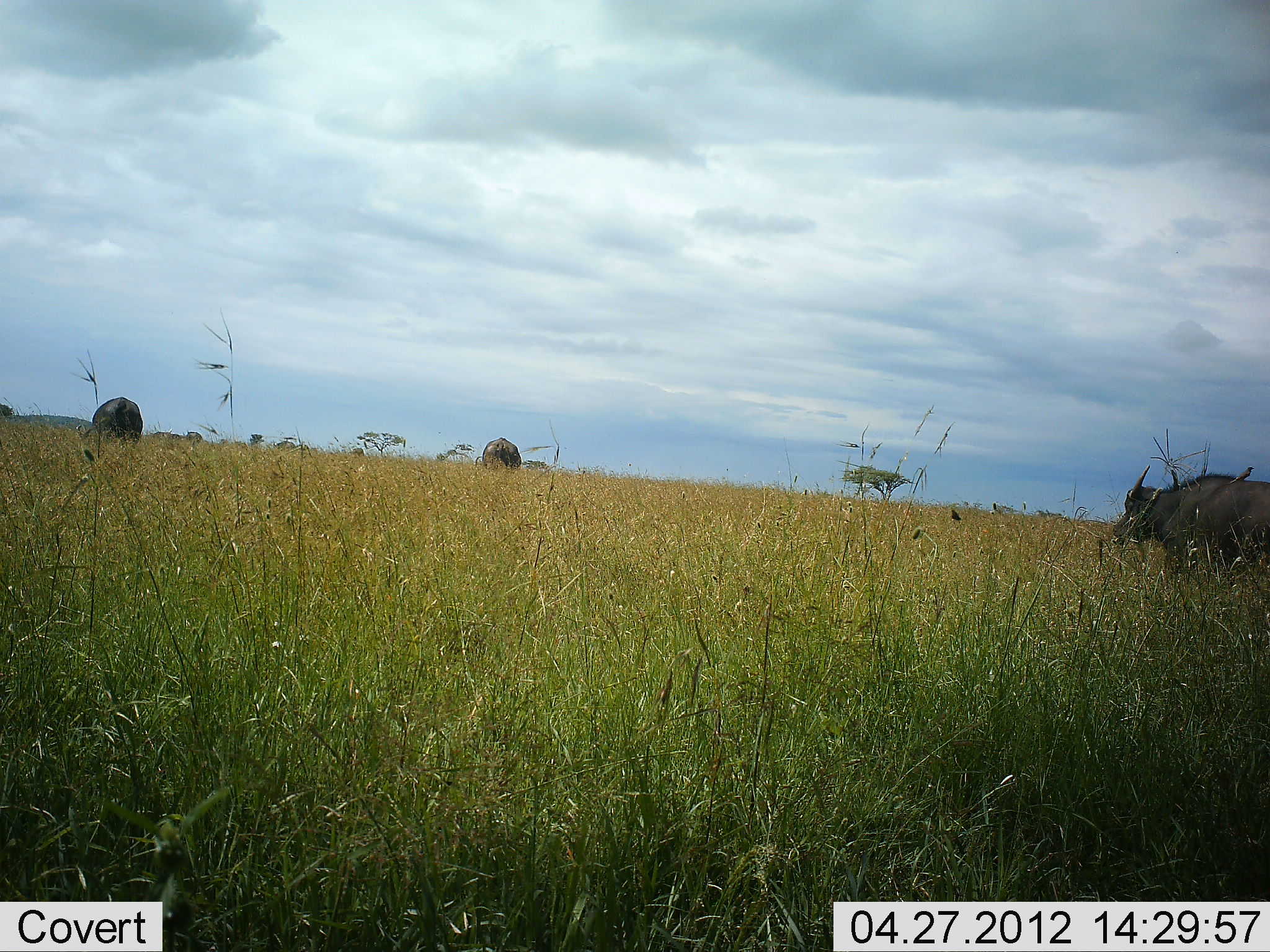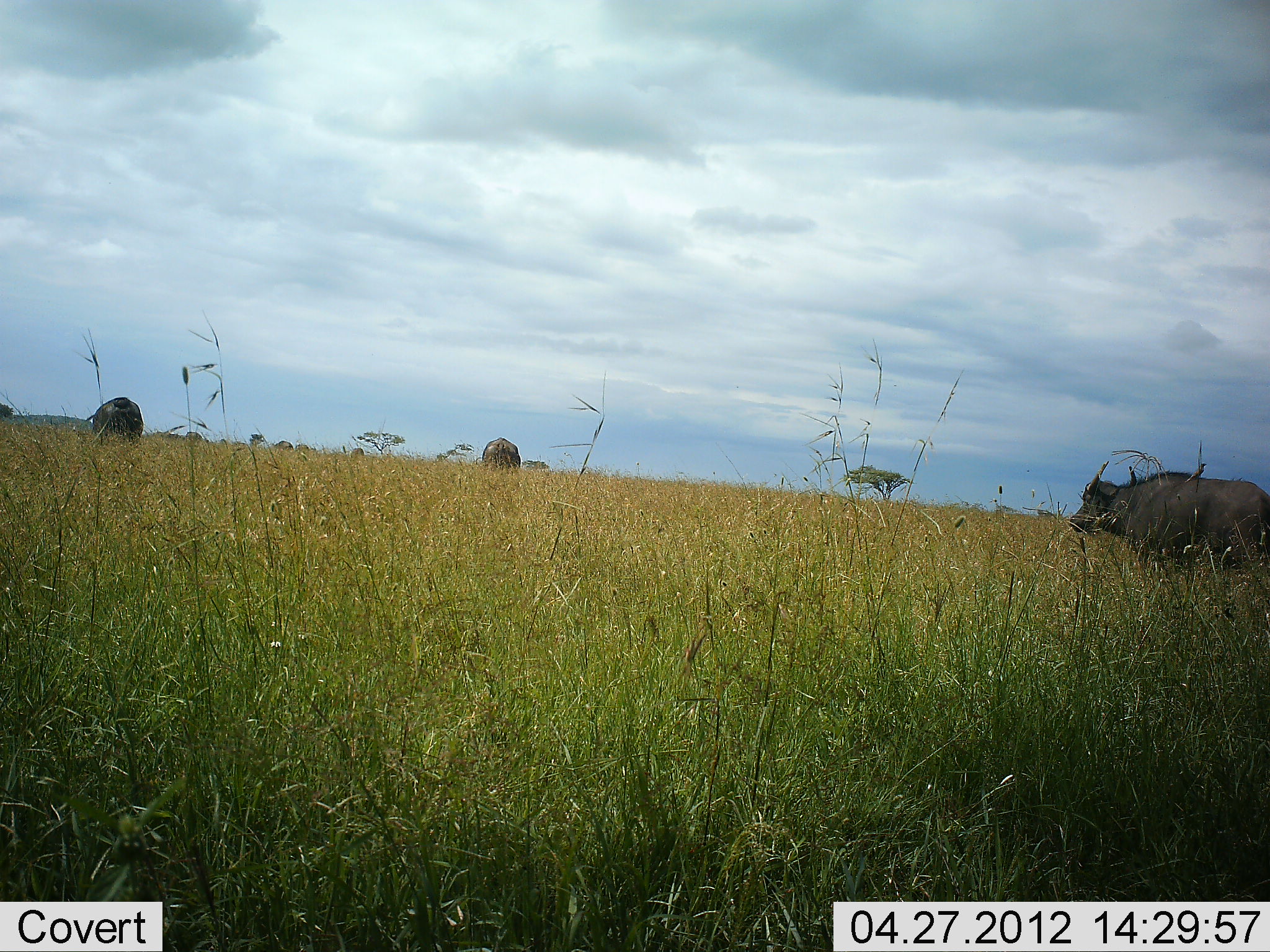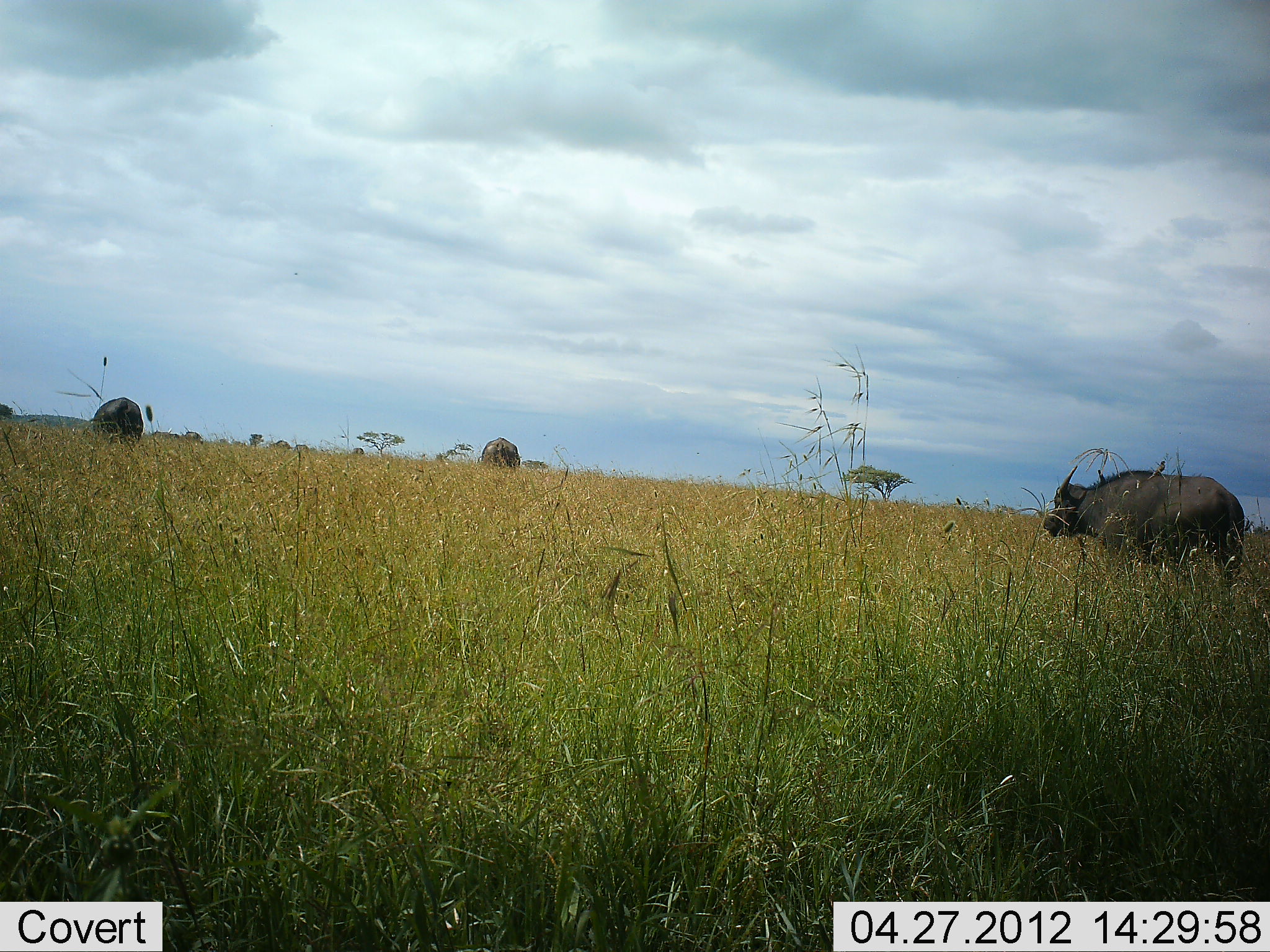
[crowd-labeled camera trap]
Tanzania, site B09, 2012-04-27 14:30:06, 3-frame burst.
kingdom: Animalia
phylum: Chordata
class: Mammalia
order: Artiodactyla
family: Bovidae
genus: Syncerus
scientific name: Syncerus caffer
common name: cape buffalo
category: buffalo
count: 3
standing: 48%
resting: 0%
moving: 86%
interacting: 0%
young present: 0%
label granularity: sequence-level